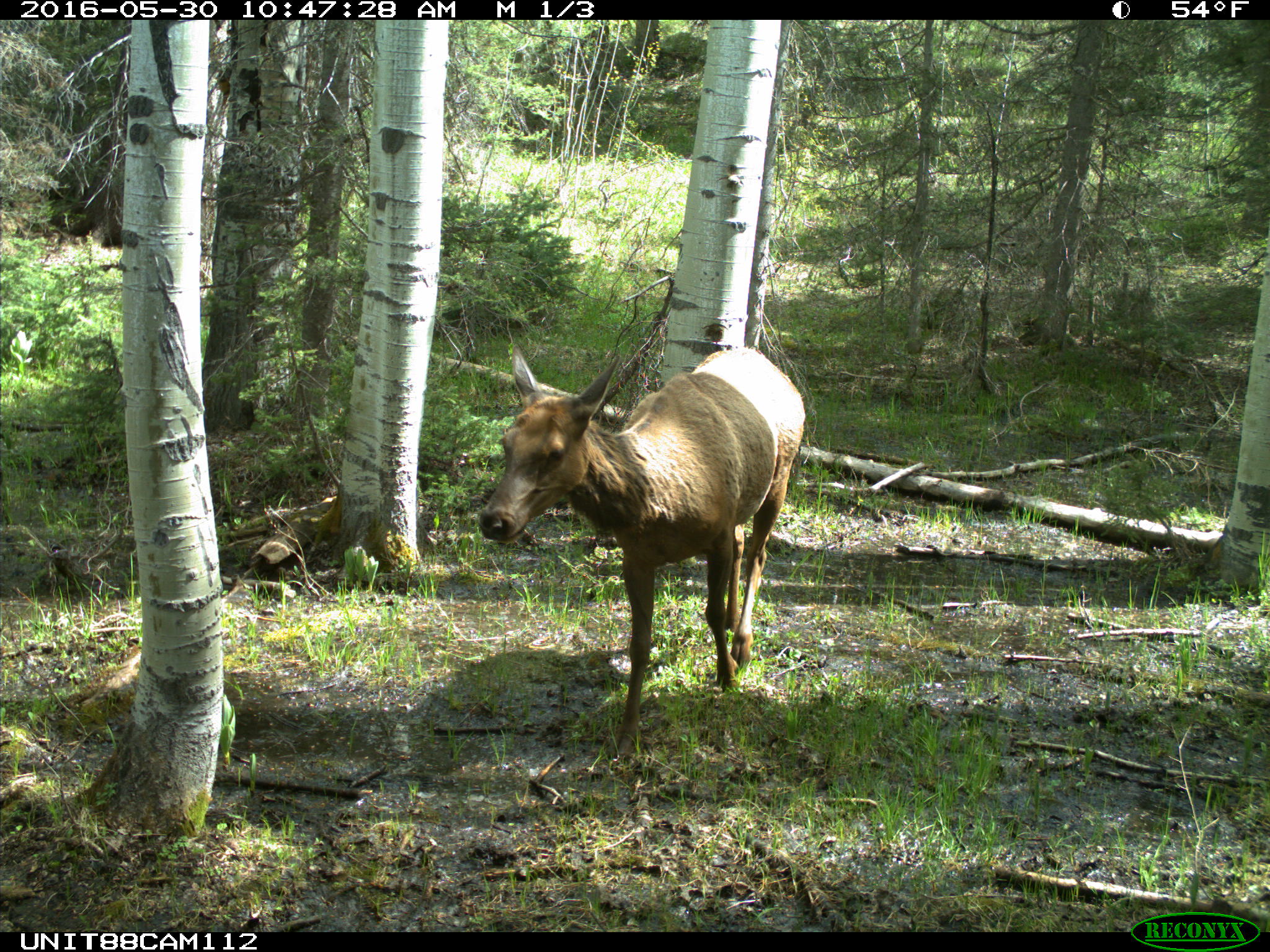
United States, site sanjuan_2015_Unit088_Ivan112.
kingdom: Animalia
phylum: Chordata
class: Mammalia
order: Artiodactyla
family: Cervidae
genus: Cervus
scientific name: Cervus elaphus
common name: red deer